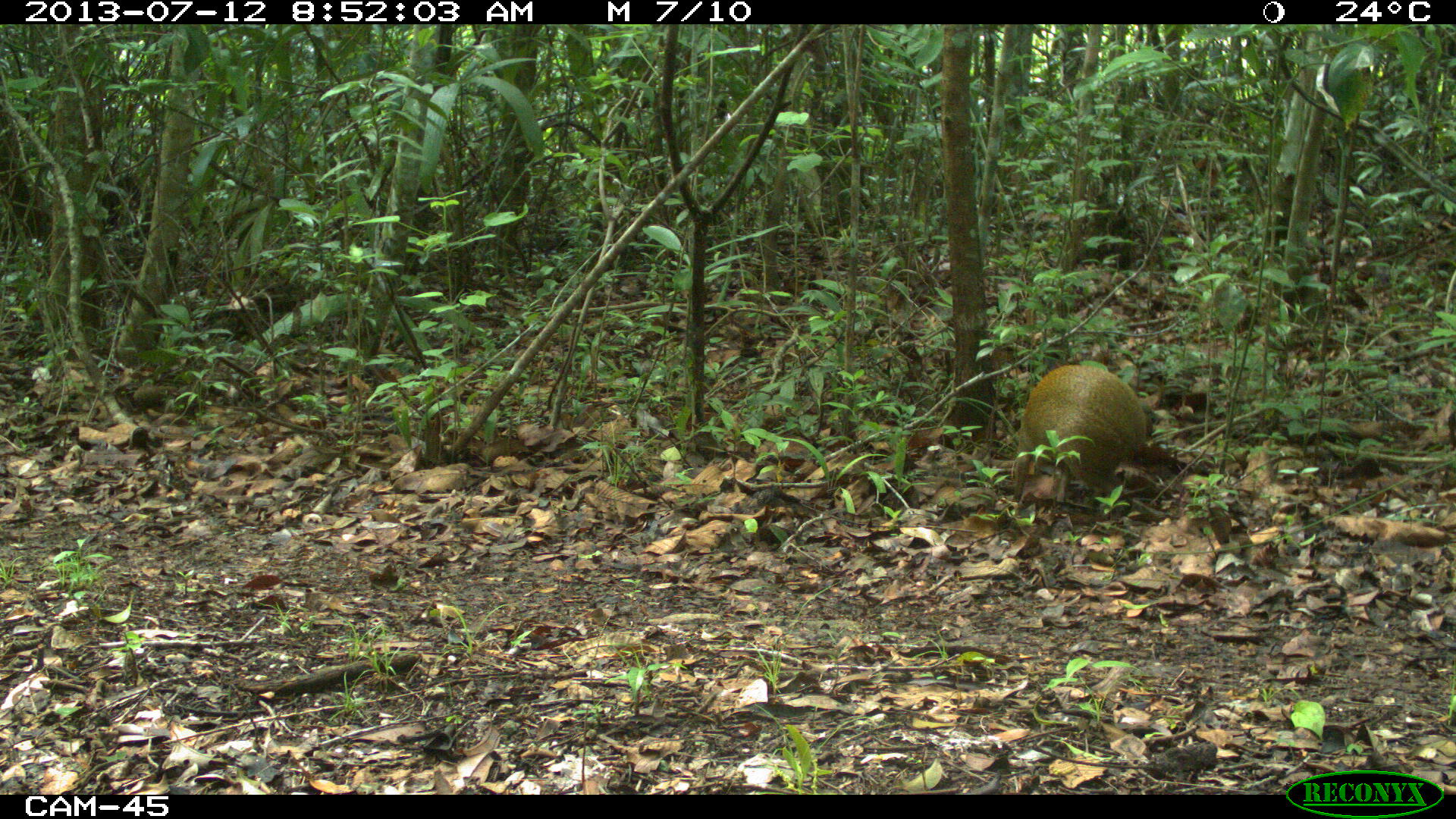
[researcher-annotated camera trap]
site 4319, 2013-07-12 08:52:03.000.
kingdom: Animalia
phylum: Chordata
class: Mammalia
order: Rodentia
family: Dasyproctidae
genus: Dasyprocta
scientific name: Dasyprocta punctata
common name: central american agouti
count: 1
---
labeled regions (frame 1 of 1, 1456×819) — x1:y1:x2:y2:
dasyprocta punctata: 1012:363:1165:518